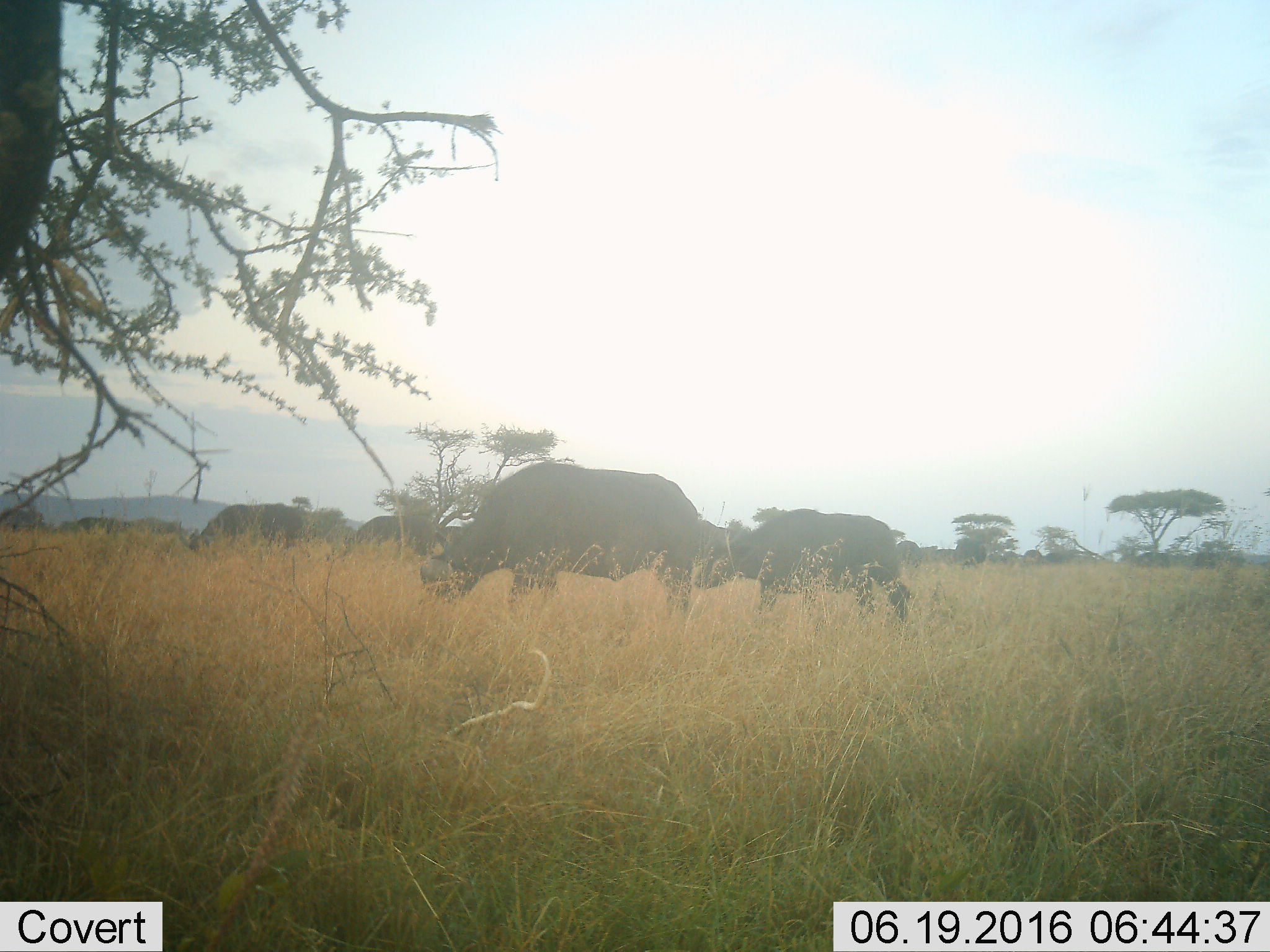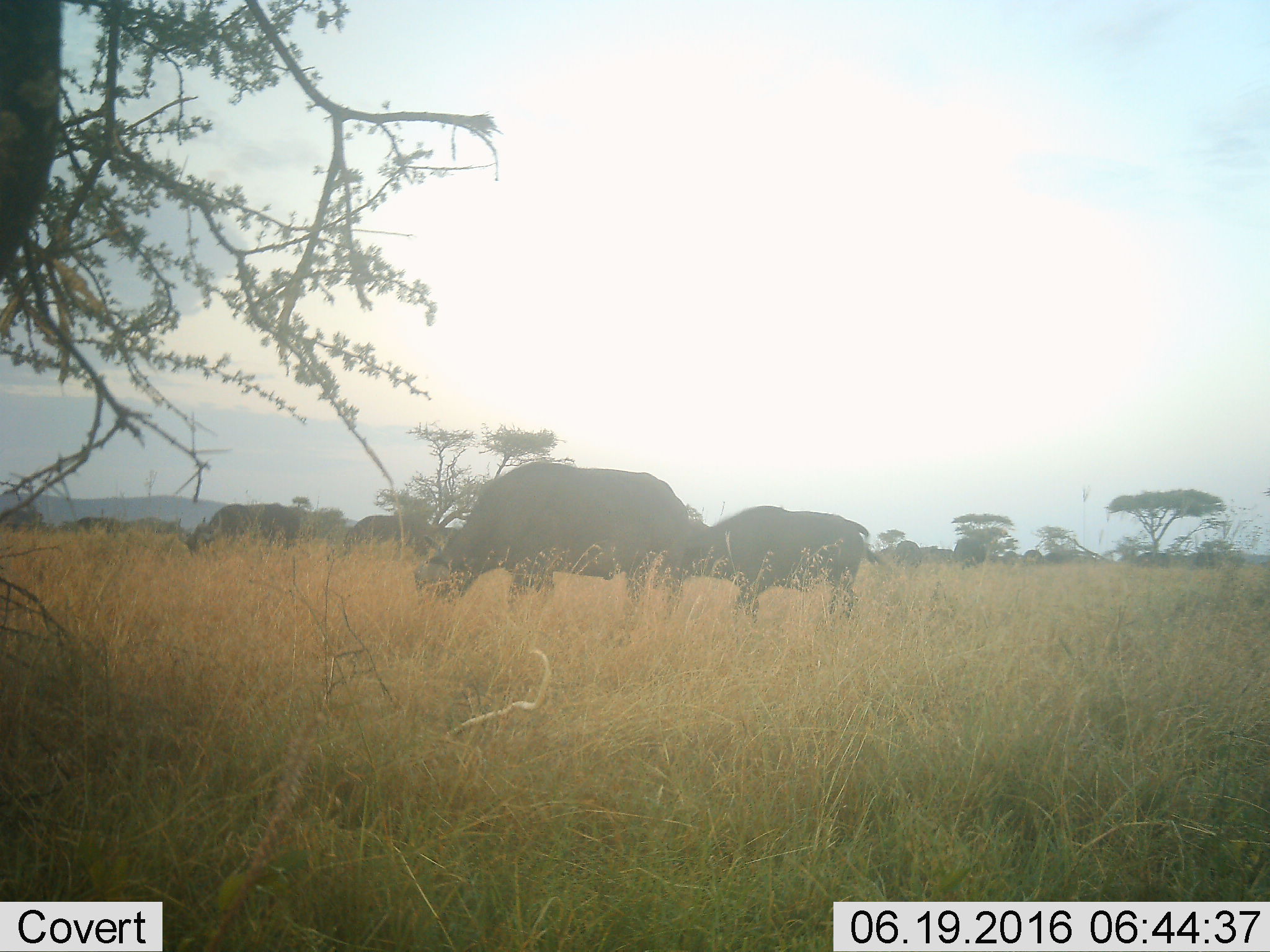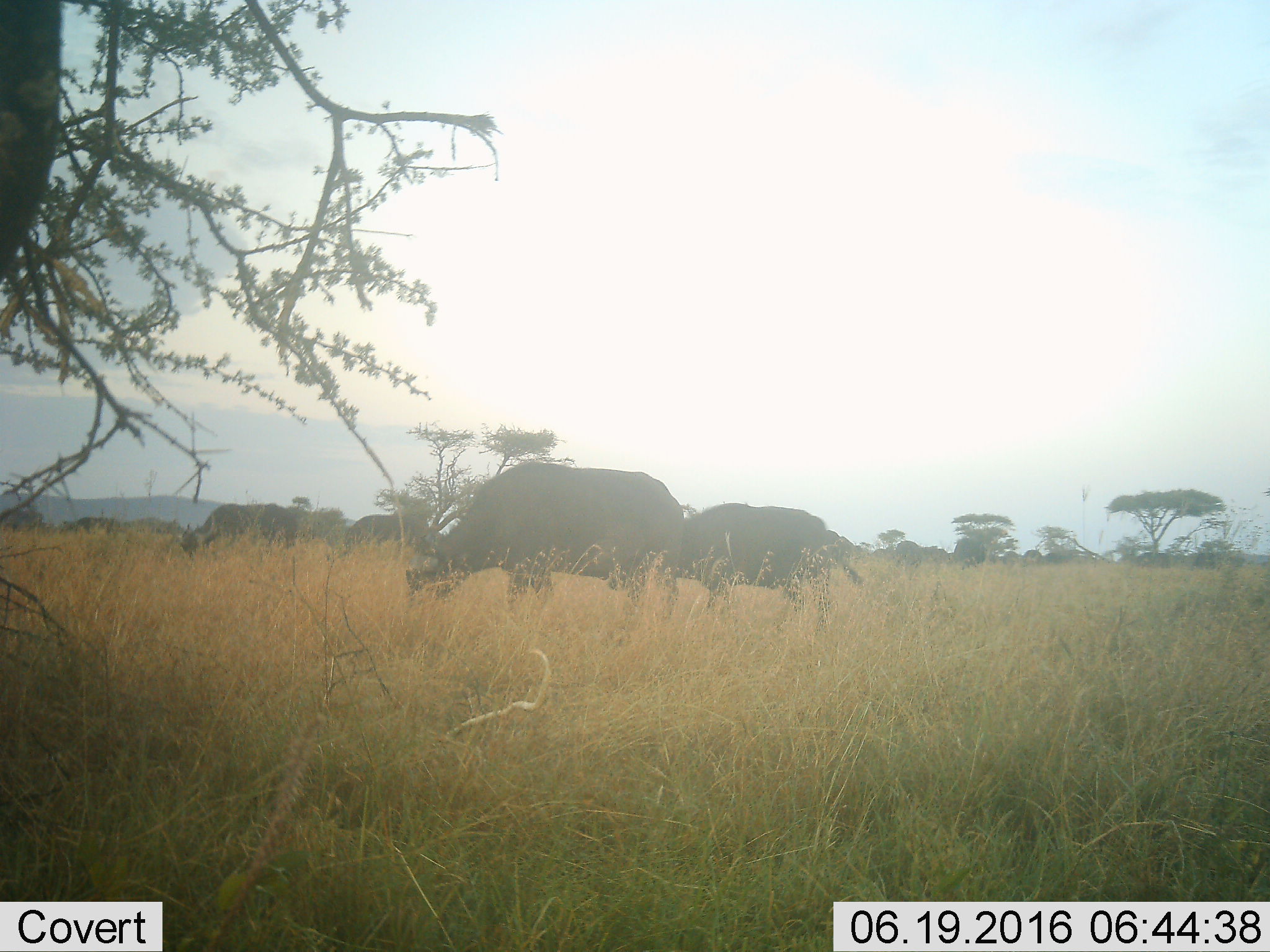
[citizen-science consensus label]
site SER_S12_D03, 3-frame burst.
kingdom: Animalia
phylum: Chordata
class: Mammalia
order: Artiodactyla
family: Bovidae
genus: Syncerus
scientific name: Syncerus caffer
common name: african buffalo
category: buffalo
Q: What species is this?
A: Buffalo (african buffalo) (Syncerus caffer).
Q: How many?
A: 11-50.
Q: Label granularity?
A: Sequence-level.